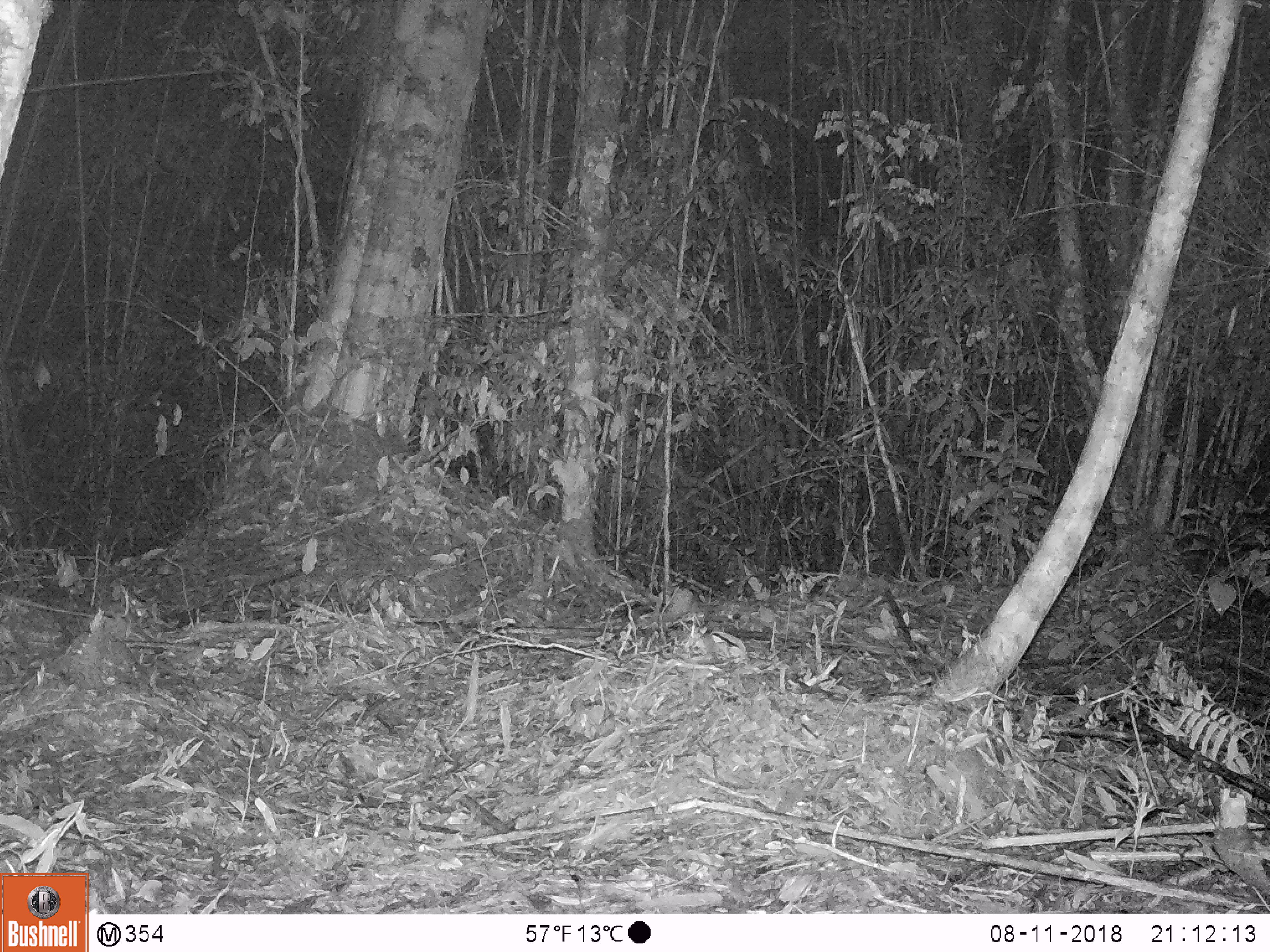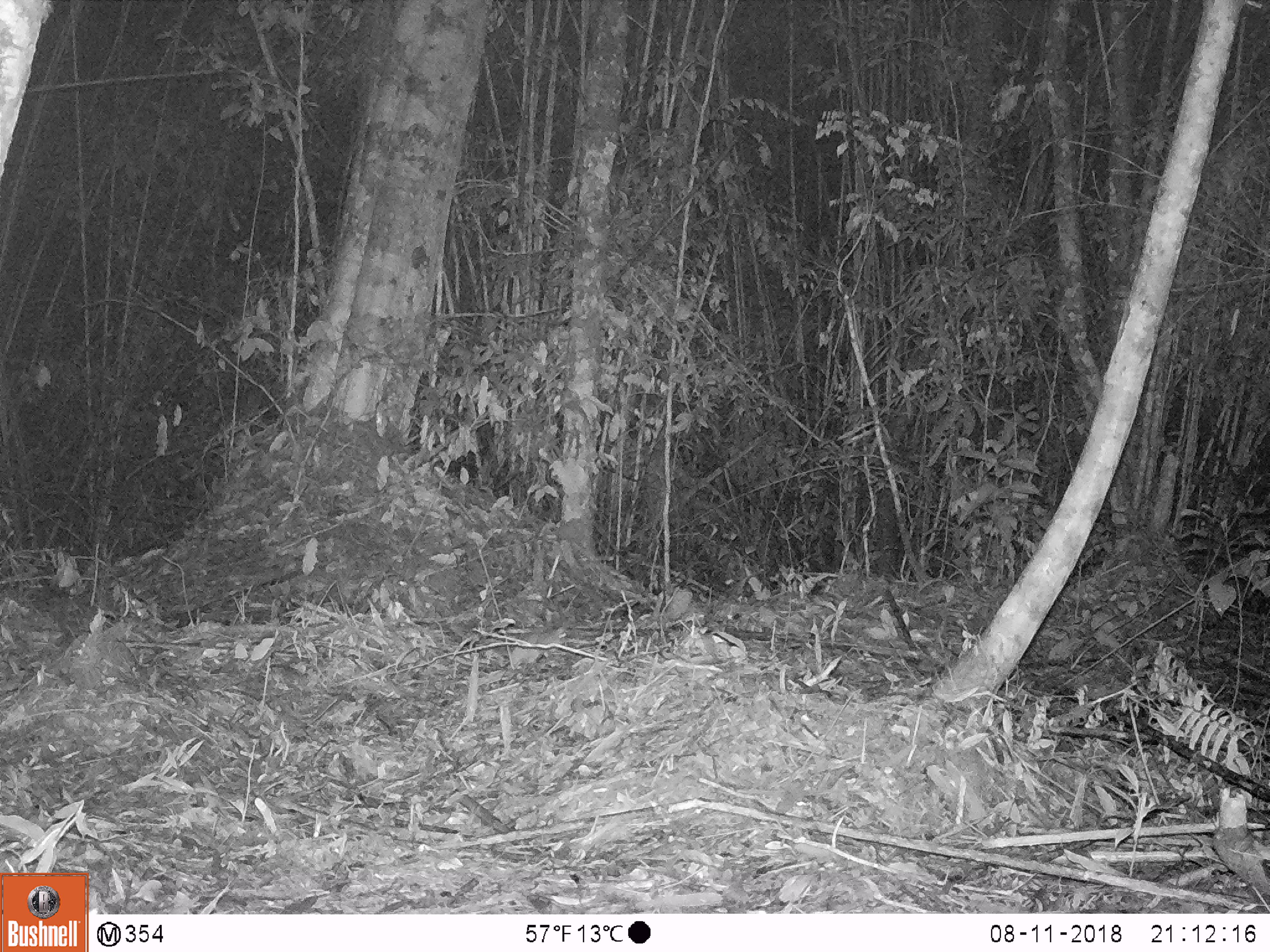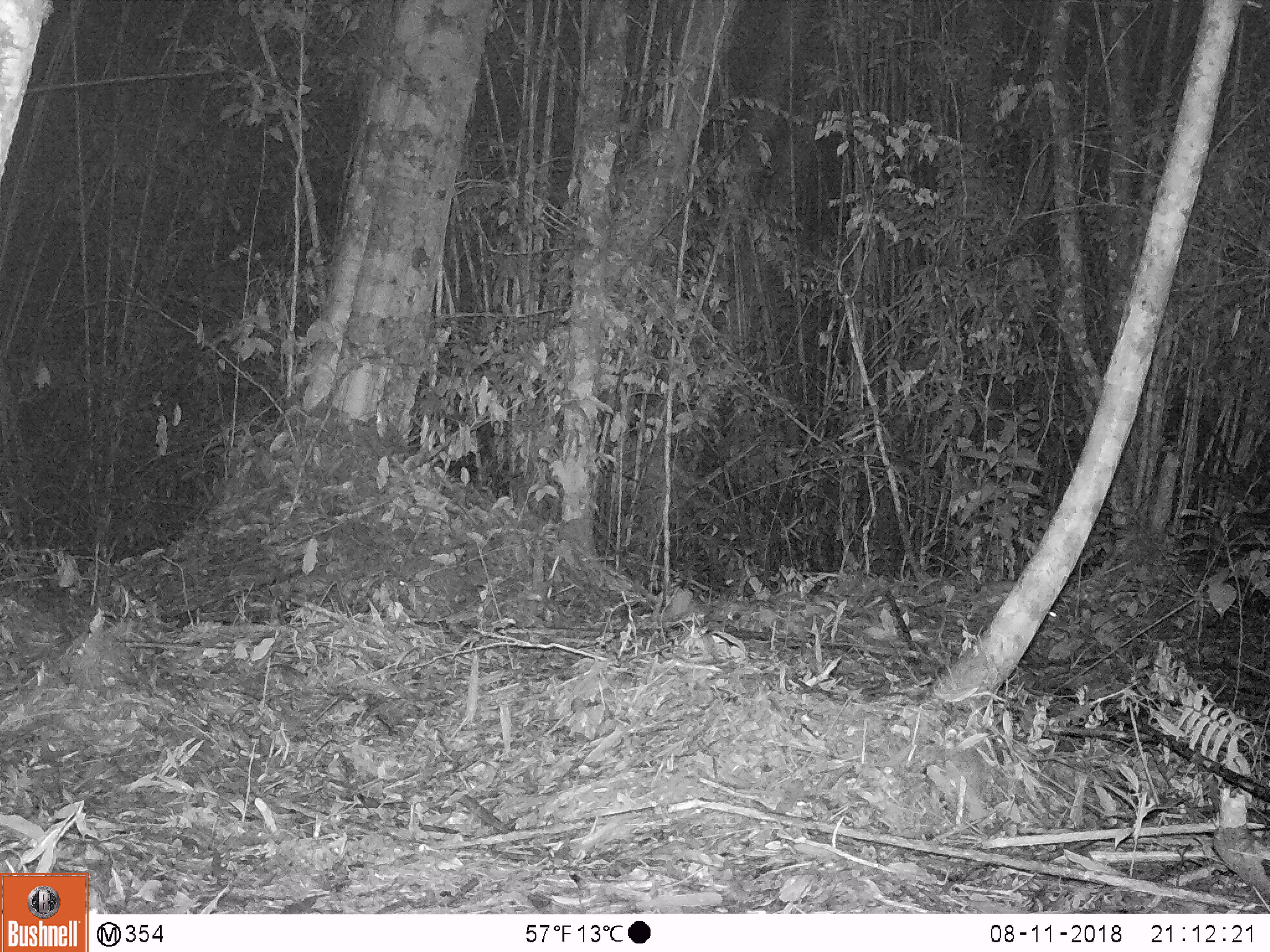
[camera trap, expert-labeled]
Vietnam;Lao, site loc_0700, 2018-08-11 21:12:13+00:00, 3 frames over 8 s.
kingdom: Animalia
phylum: Chordata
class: Mammalia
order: Rodentia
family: Muridae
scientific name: Muridae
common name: old-world mice and rats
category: unidentified murid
Unidentified murid (old-world mice and rats) (Muridae). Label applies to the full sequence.